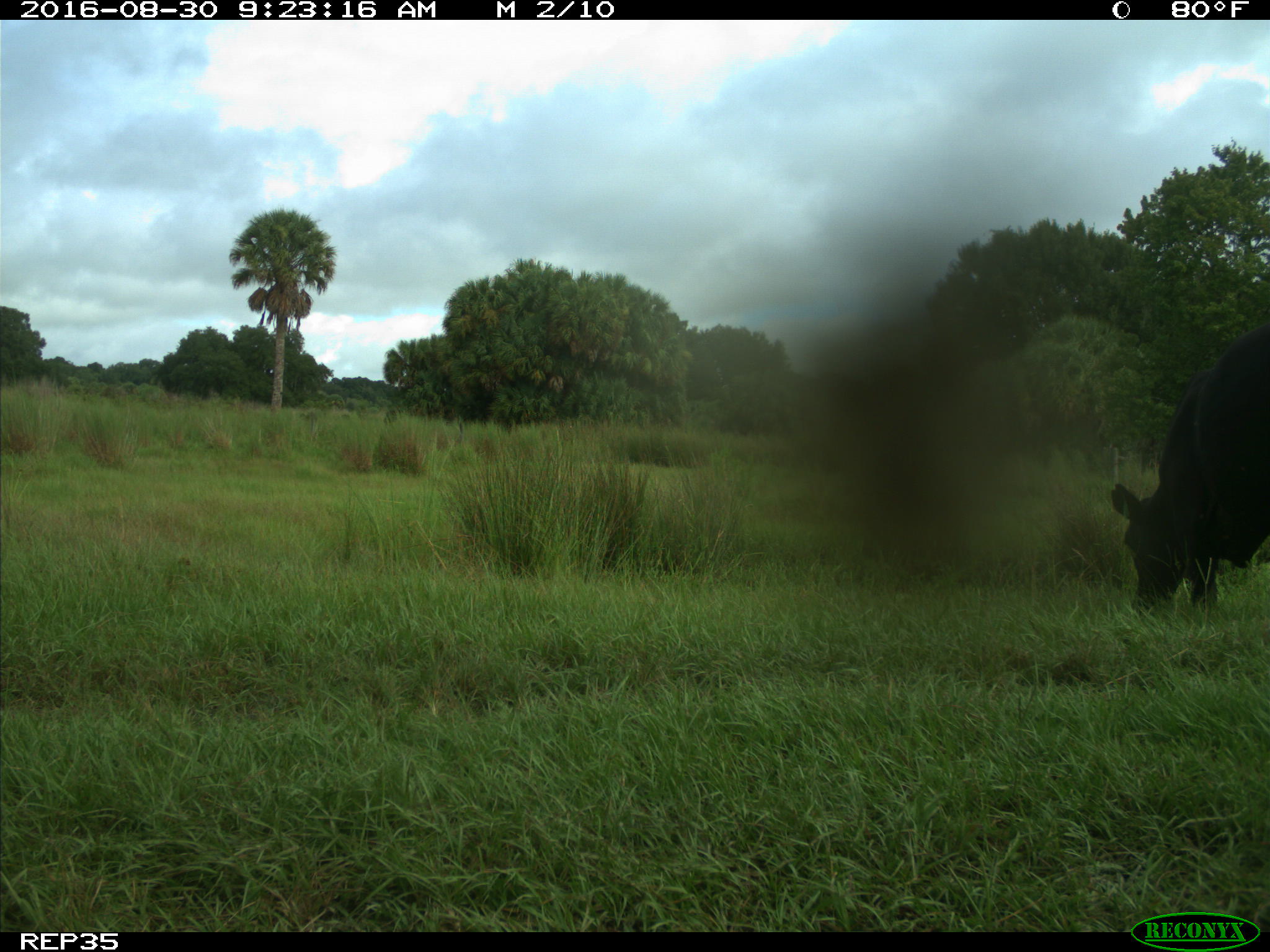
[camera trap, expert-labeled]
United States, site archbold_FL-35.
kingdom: Animalia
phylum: Chordata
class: Mammalia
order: Artiodactyla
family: Bovidae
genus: Bos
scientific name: Bos taurus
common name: domestic cow